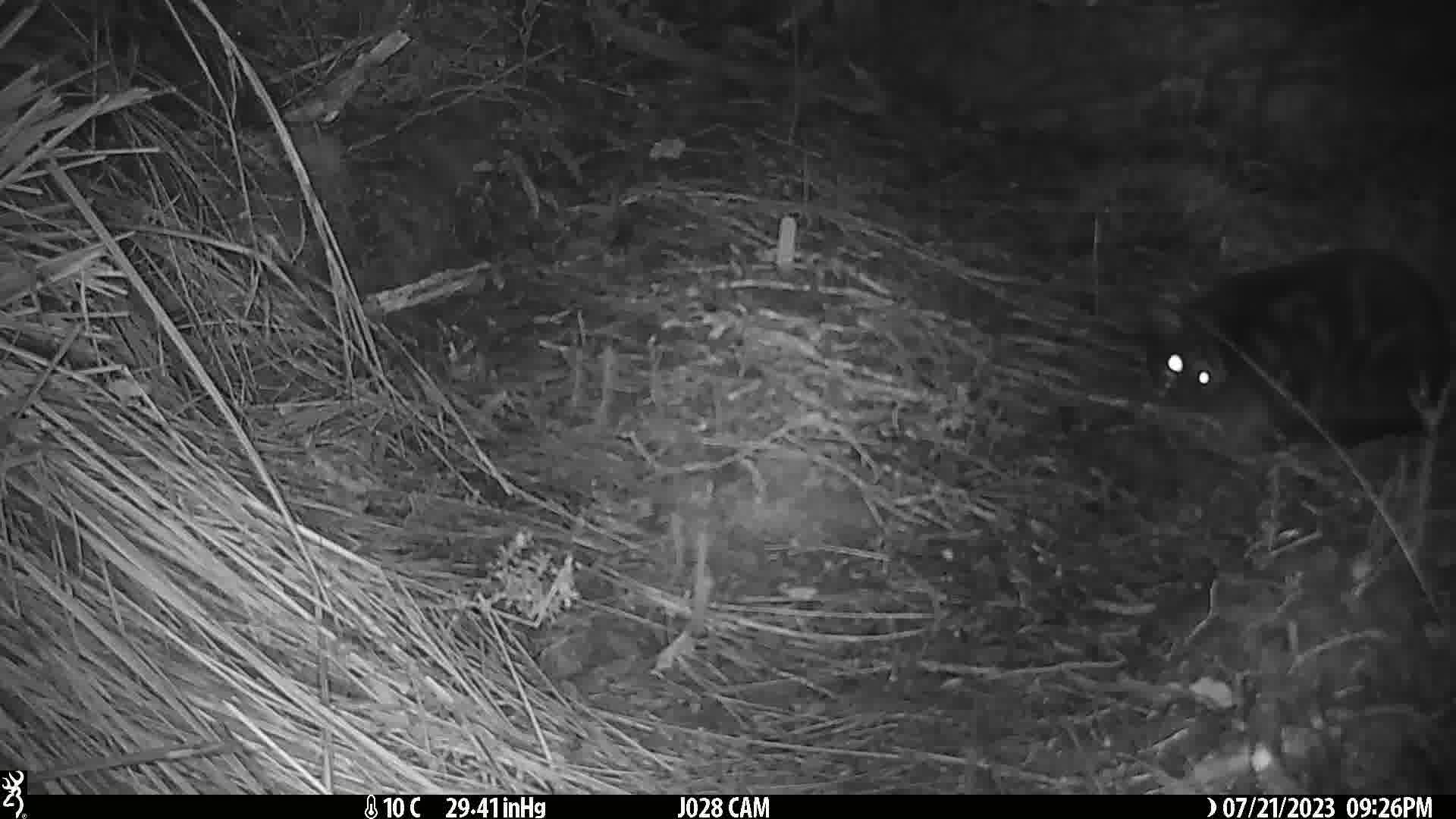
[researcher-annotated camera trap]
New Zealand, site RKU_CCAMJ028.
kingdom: Animalia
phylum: Chordata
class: Mammalia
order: Carnivora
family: Felidae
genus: Felis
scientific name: Felis catus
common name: domestic cat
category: cat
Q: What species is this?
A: Cat (domestic cat) (Felis catus).